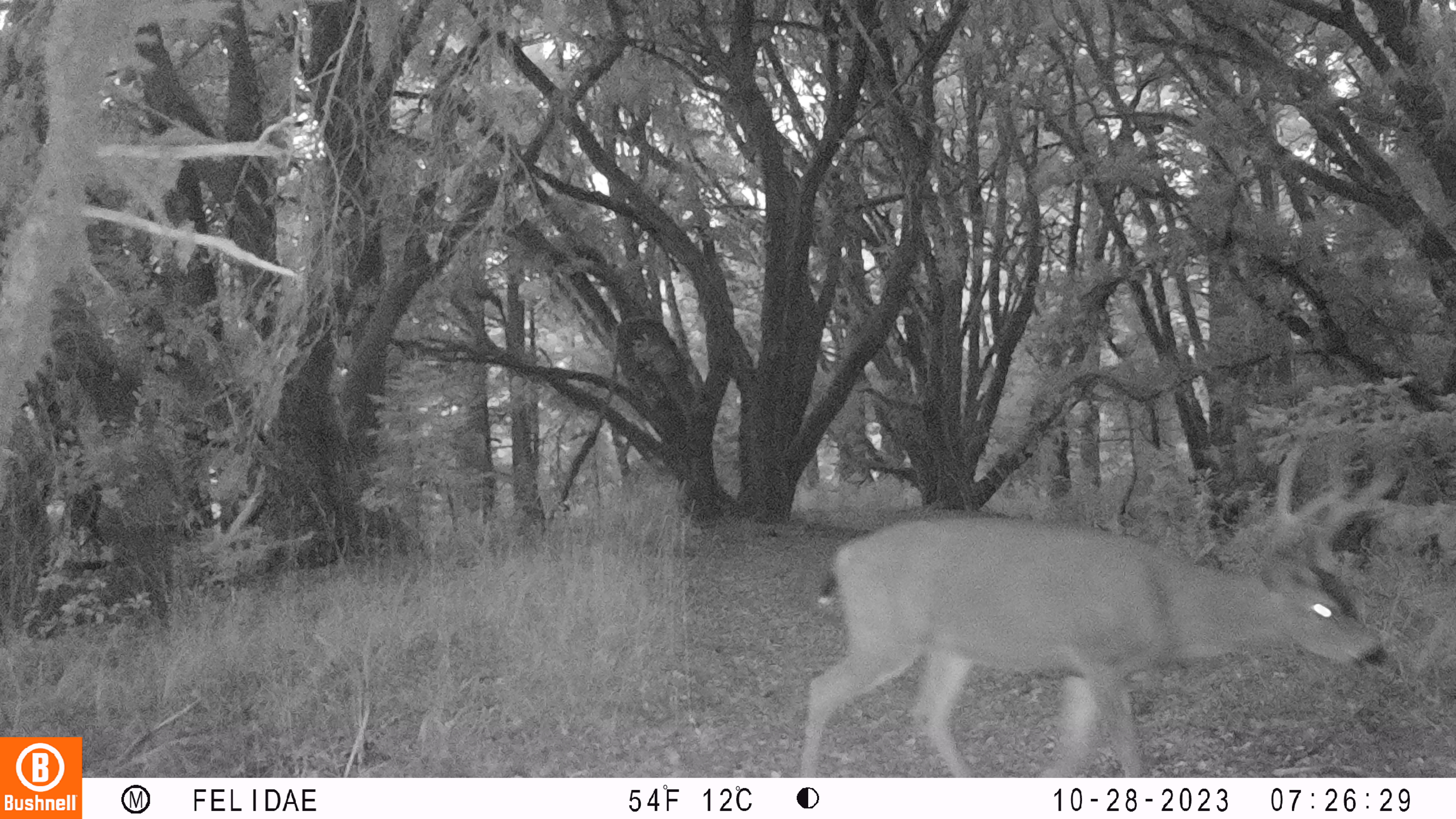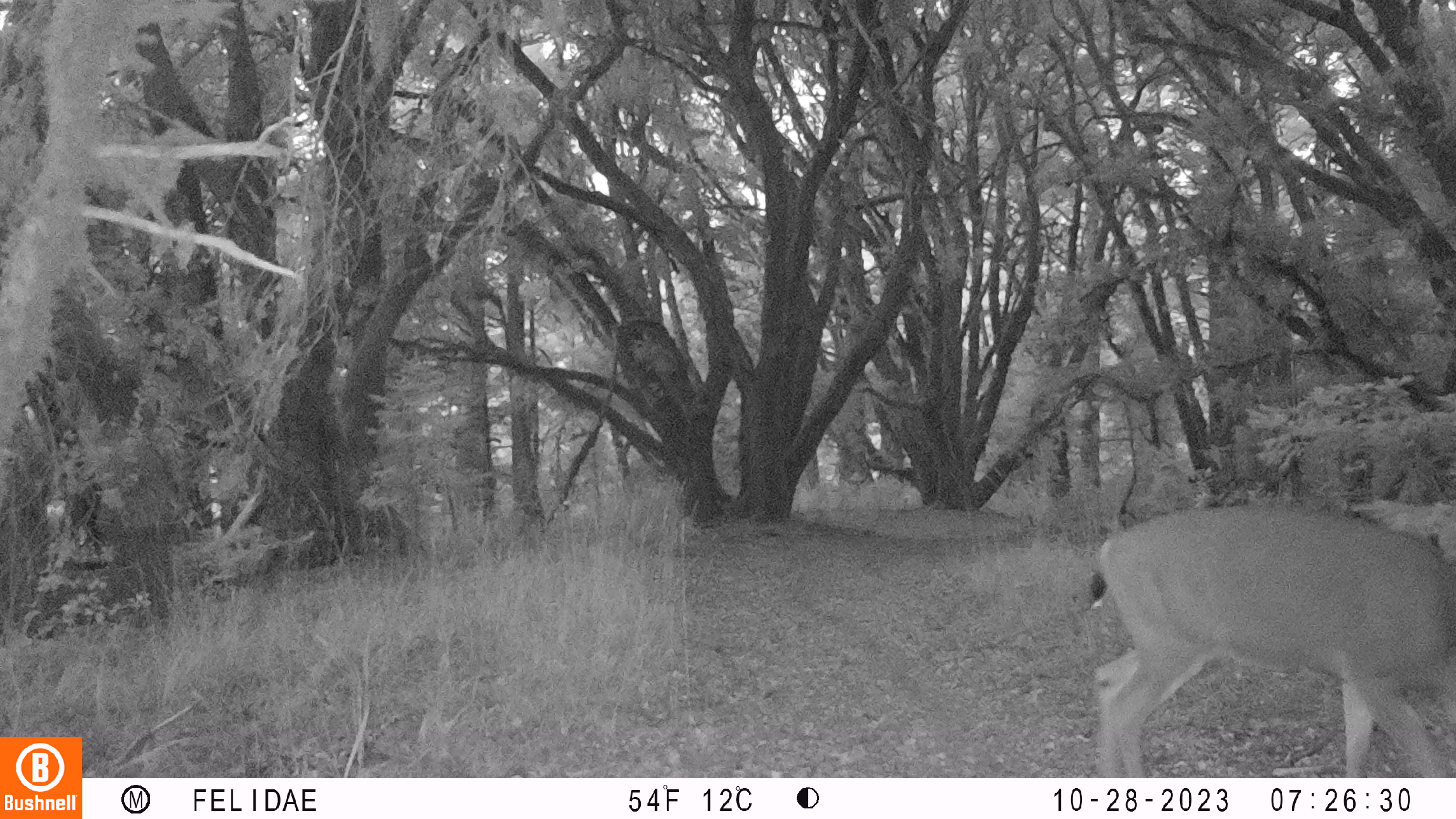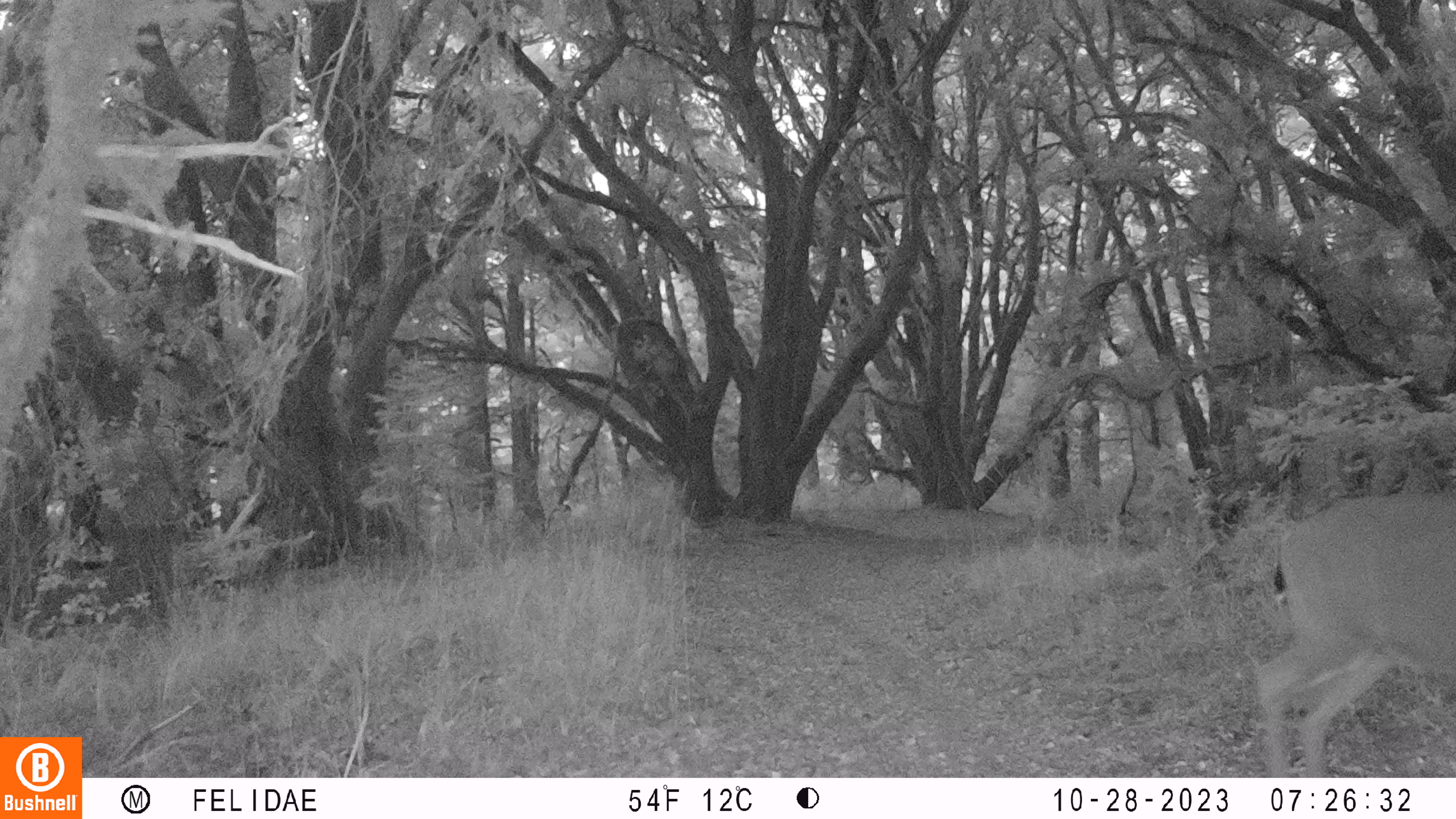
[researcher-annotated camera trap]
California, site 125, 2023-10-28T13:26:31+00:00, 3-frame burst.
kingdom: Animalia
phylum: Chordata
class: Mammalia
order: Artiodactyla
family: Cervidae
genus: Odocoileus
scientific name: Odocoileus hemionus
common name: mule deer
Mule deer (Odocoileus hemionus).